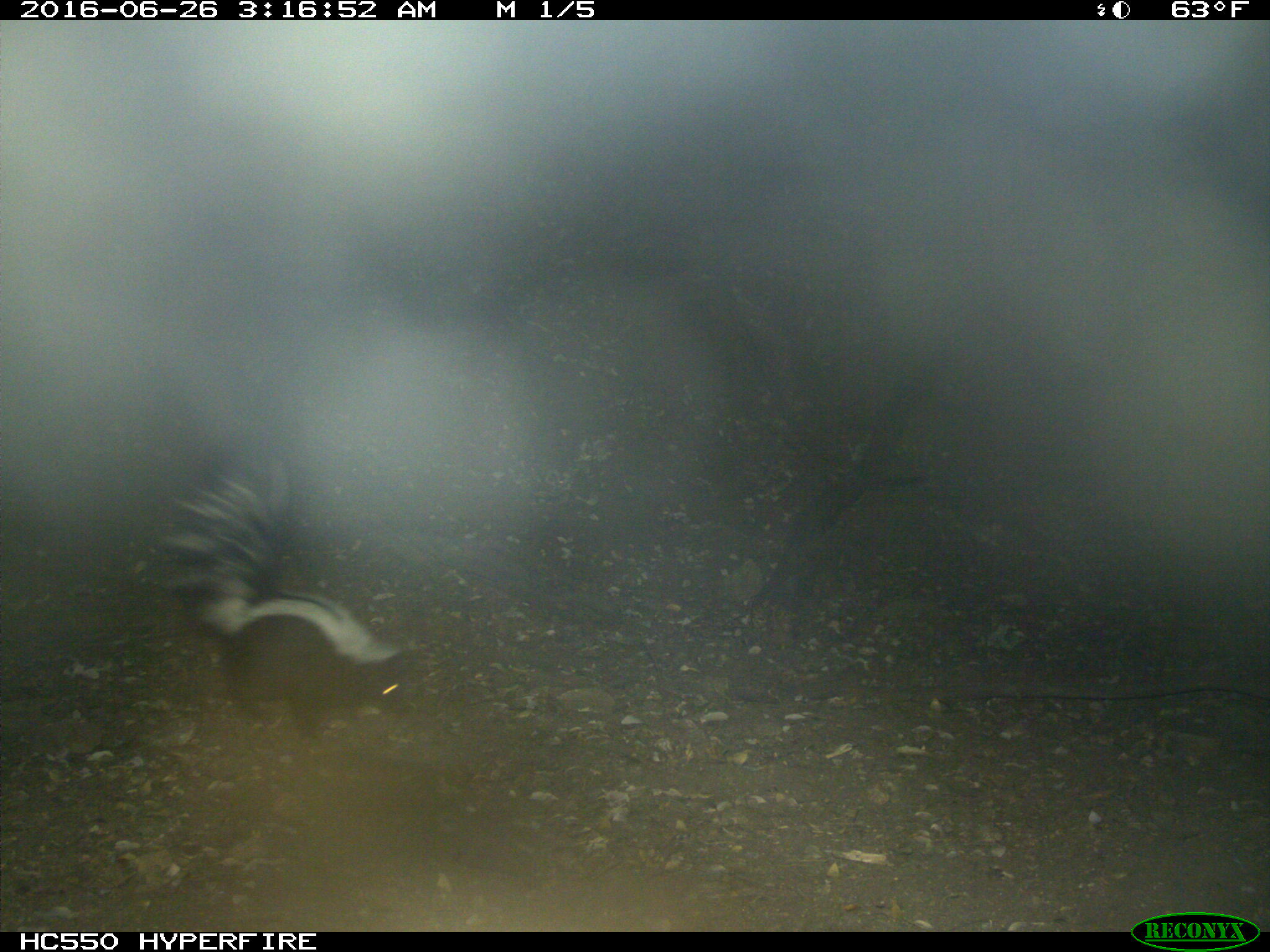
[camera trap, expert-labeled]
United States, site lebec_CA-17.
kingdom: Animalia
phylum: Chordata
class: Mammalia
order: Carnivora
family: Mephitidae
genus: Mephitis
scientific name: Mephitis mephitis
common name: striped skunk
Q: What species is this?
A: Mephitis mephitis (striped skunk).